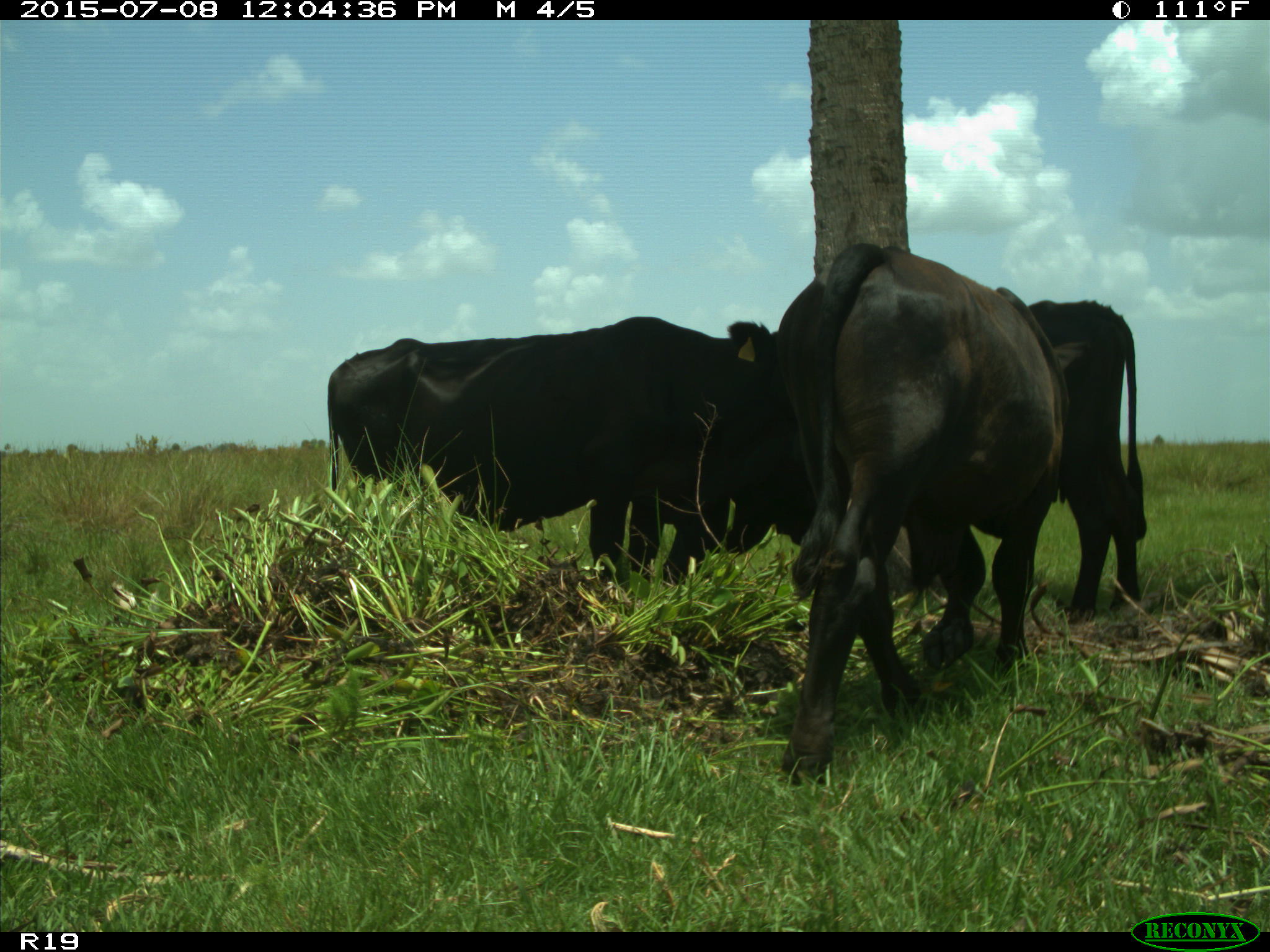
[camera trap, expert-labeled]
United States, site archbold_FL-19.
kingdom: Animalia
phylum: Chordata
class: Mammalia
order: Artiodactyla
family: Bovidae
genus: Bos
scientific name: Bos taurus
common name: domestic cow